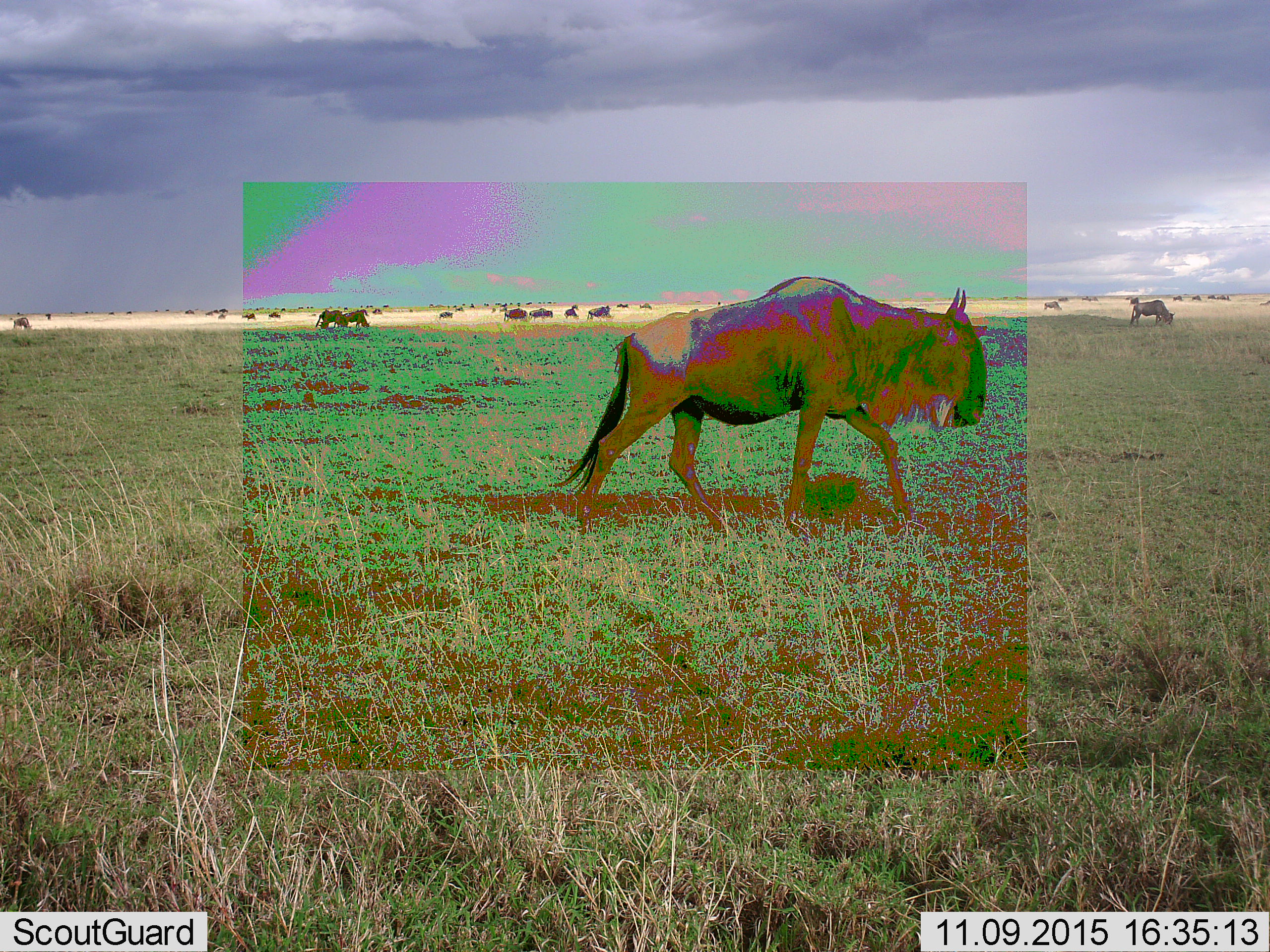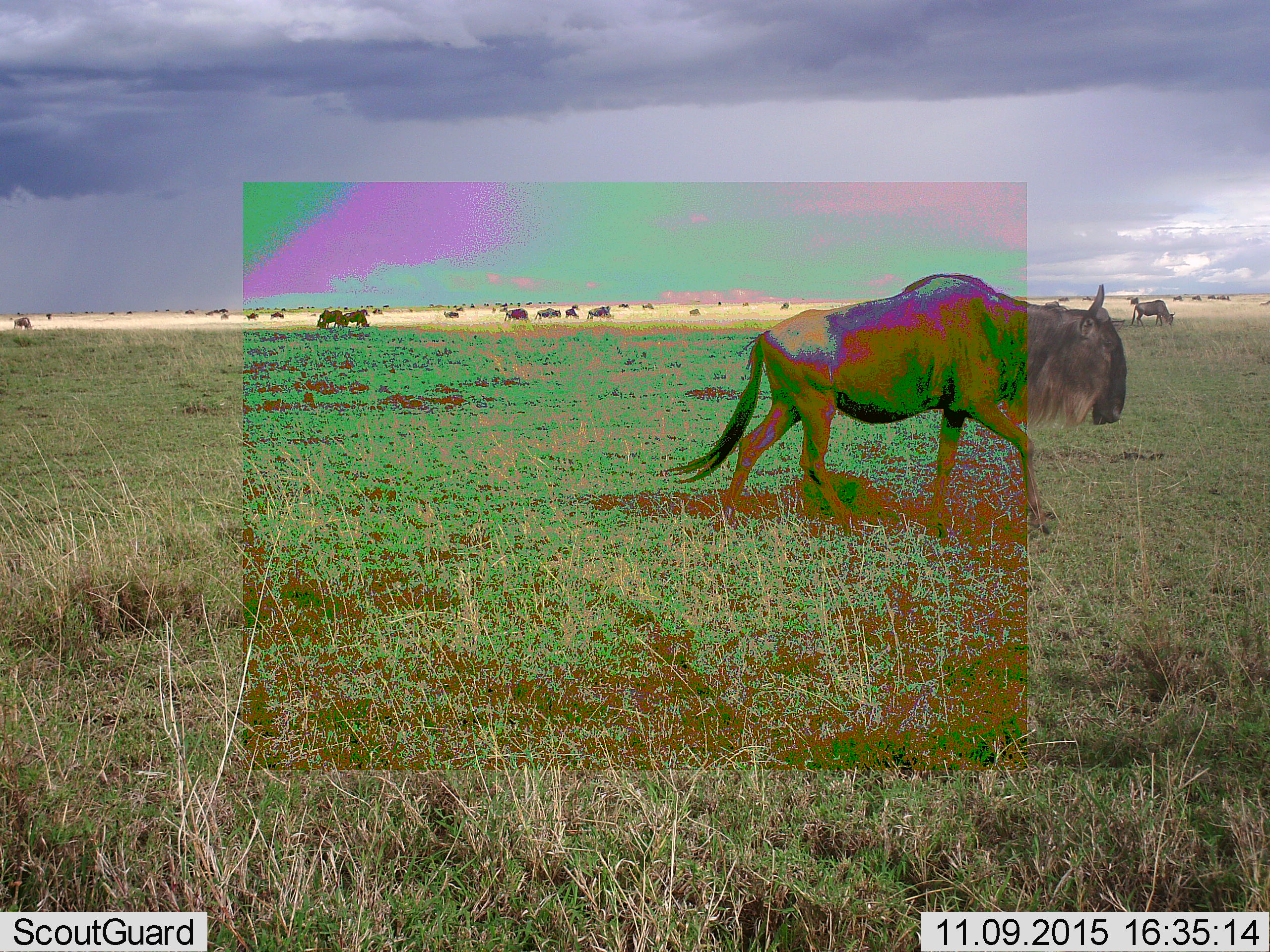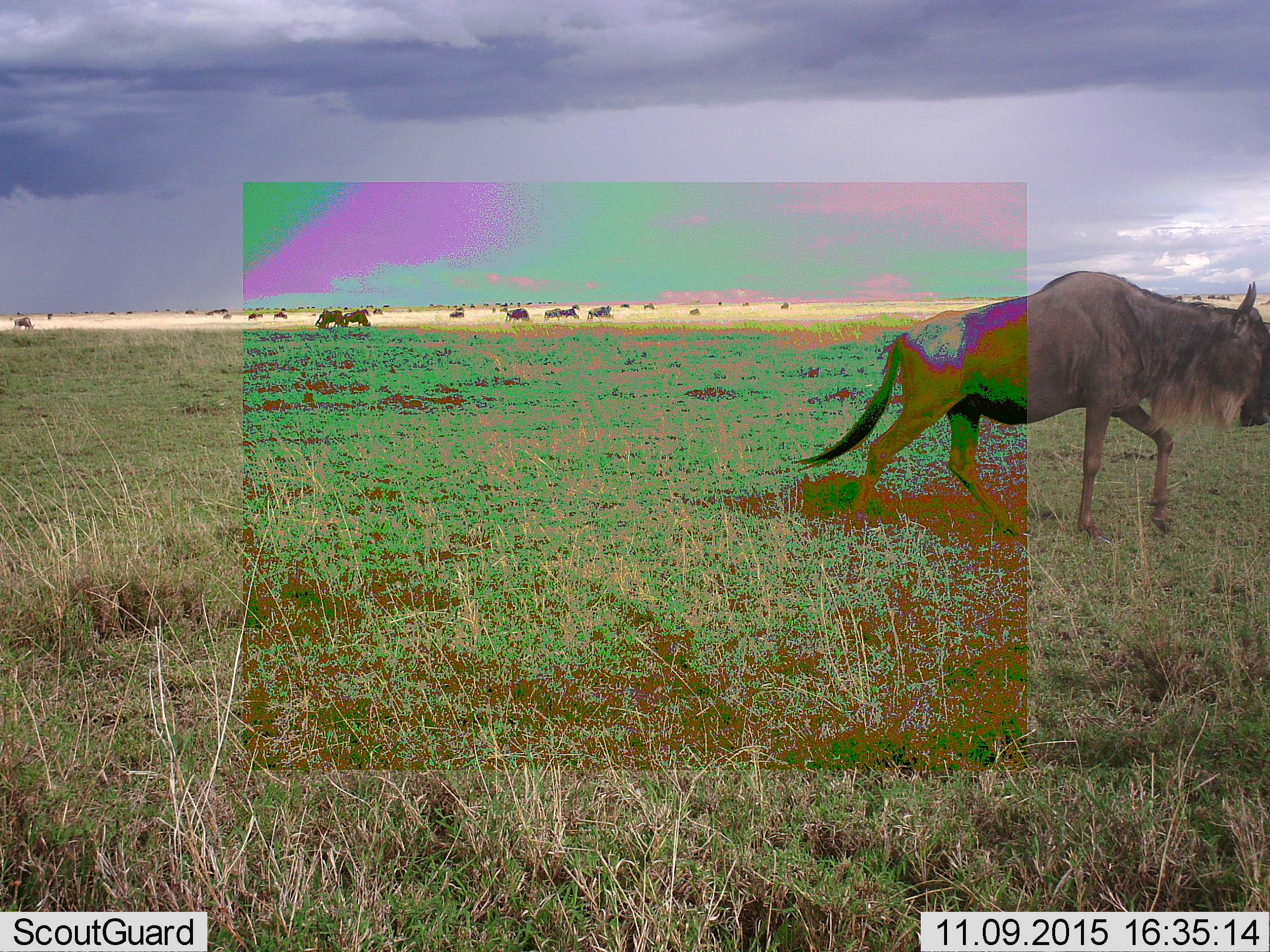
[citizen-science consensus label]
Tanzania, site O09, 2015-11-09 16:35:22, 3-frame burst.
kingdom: Animalia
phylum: Chordata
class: Mammalia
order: Artiodactyla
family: Bovidae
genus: Connochaetes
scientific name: Connochaetes taurinus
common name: blue wildebeest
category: wildebeest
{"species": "wildebeest (blue wildebeest) (Connochaetes taurinus)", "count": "11-50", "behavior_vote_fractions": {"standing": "25%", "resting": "0%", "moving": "88%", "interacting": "0%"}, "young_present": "0%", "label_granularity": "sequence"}